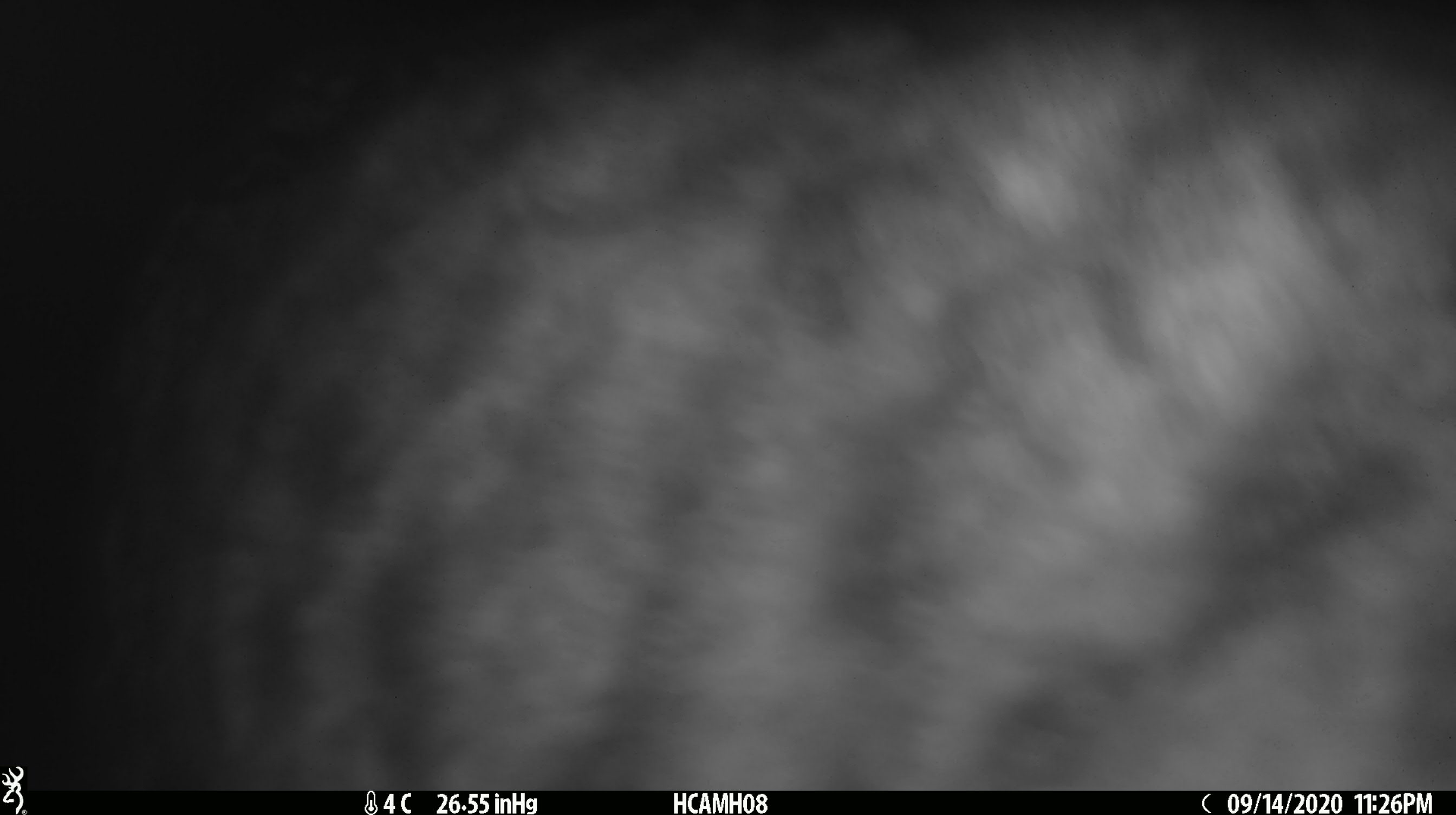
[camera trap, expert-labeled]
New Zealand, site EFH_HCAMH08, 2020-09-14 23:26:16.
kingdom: Animalia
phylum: Chordata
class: Mammalia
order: Carnivora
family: Felidae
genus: Felis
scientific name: Felis catus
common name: domestic cat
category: cat